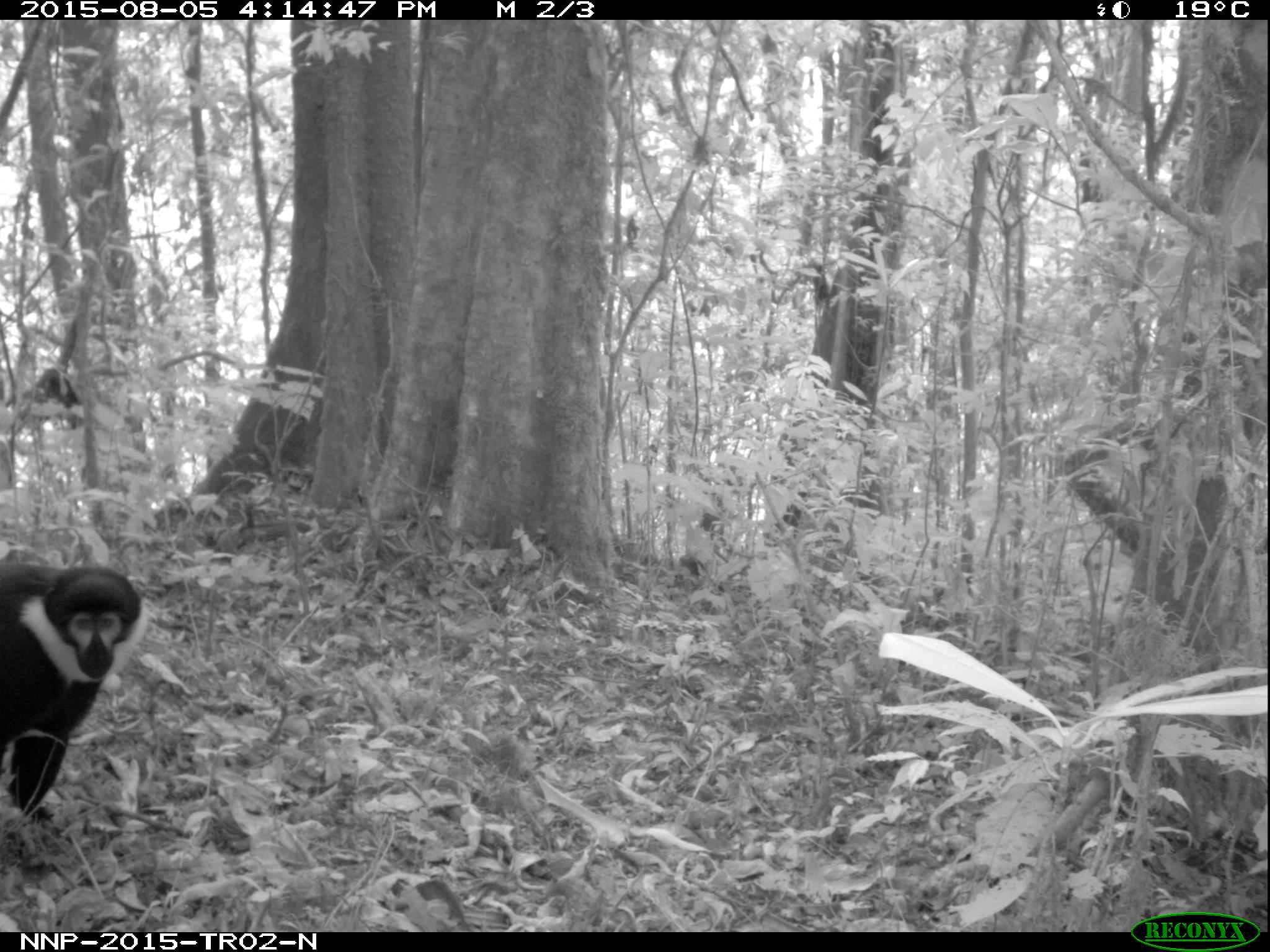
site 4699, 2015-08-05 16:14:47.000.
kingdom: Animalia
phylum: Chordata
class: Mammalia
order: Primates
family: Cercopithecidae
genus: Allochrocebus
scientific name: Allochrocebus lhoesti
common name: l'hoest's monkey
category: cercopithecus lhoesti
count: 1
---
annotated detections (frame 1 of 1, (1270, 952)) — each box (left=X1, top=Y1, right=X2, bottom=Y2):
cercopithecus lhoesti: (left=0, top=551, right=144, bottom=825)